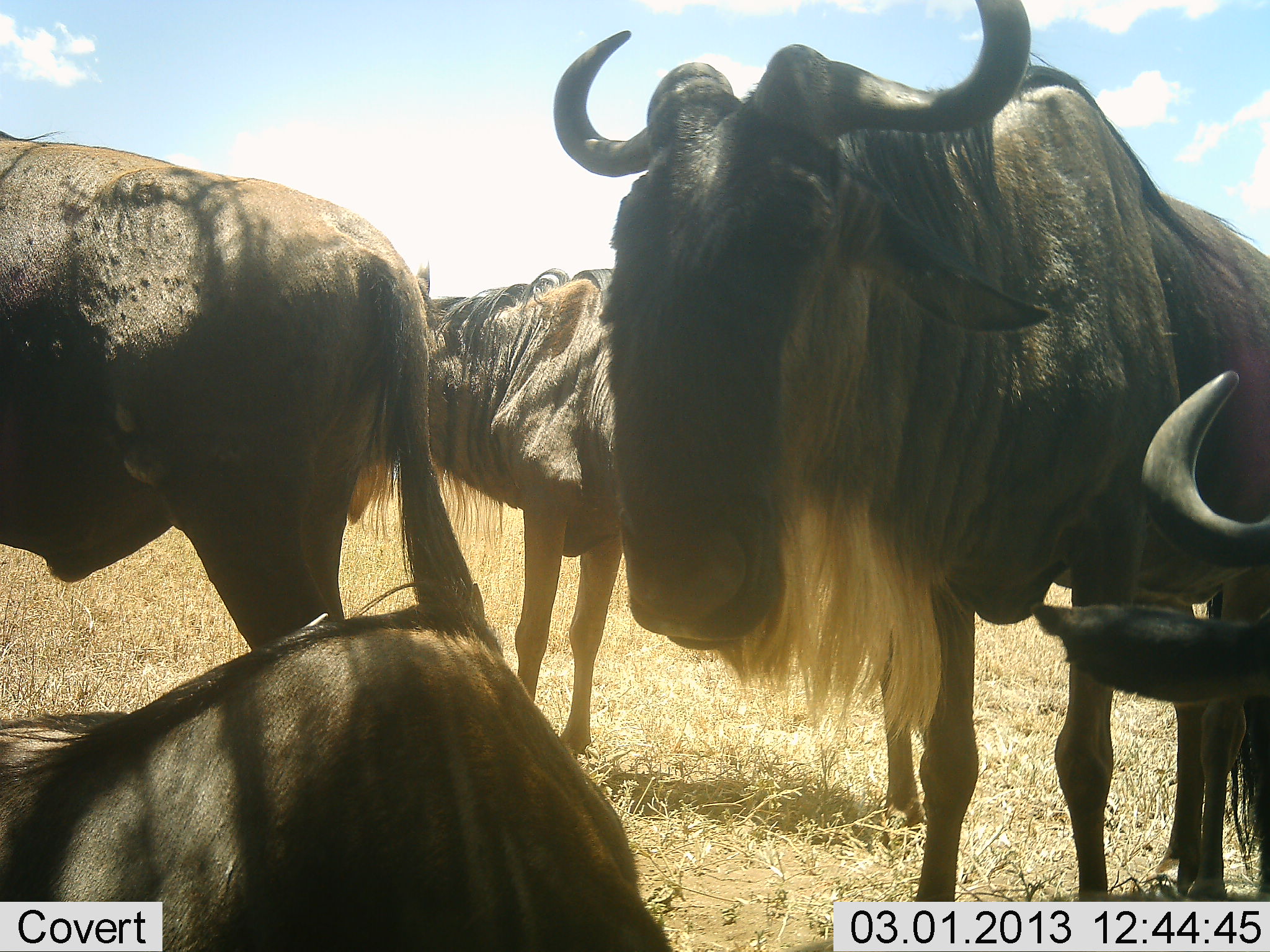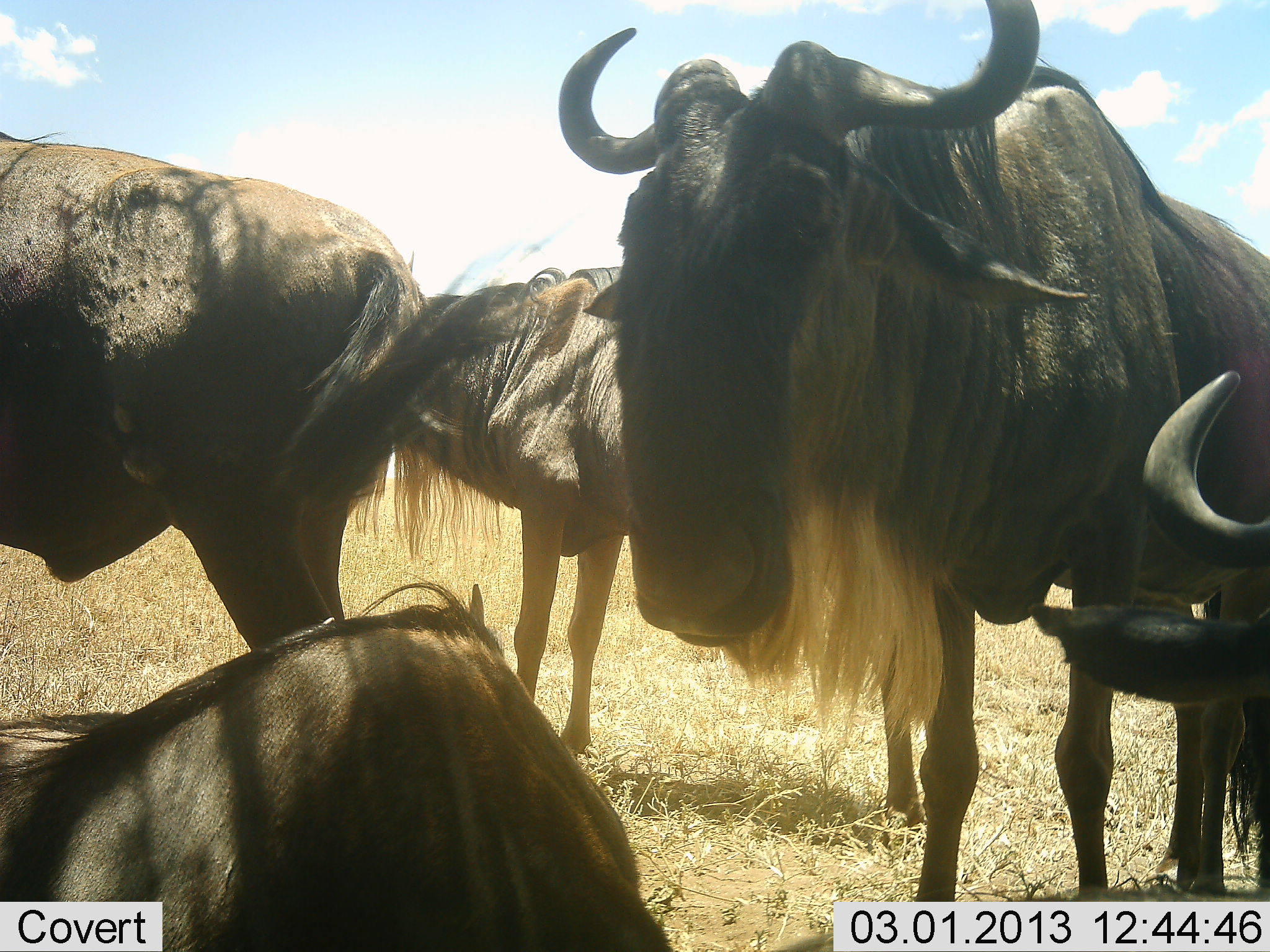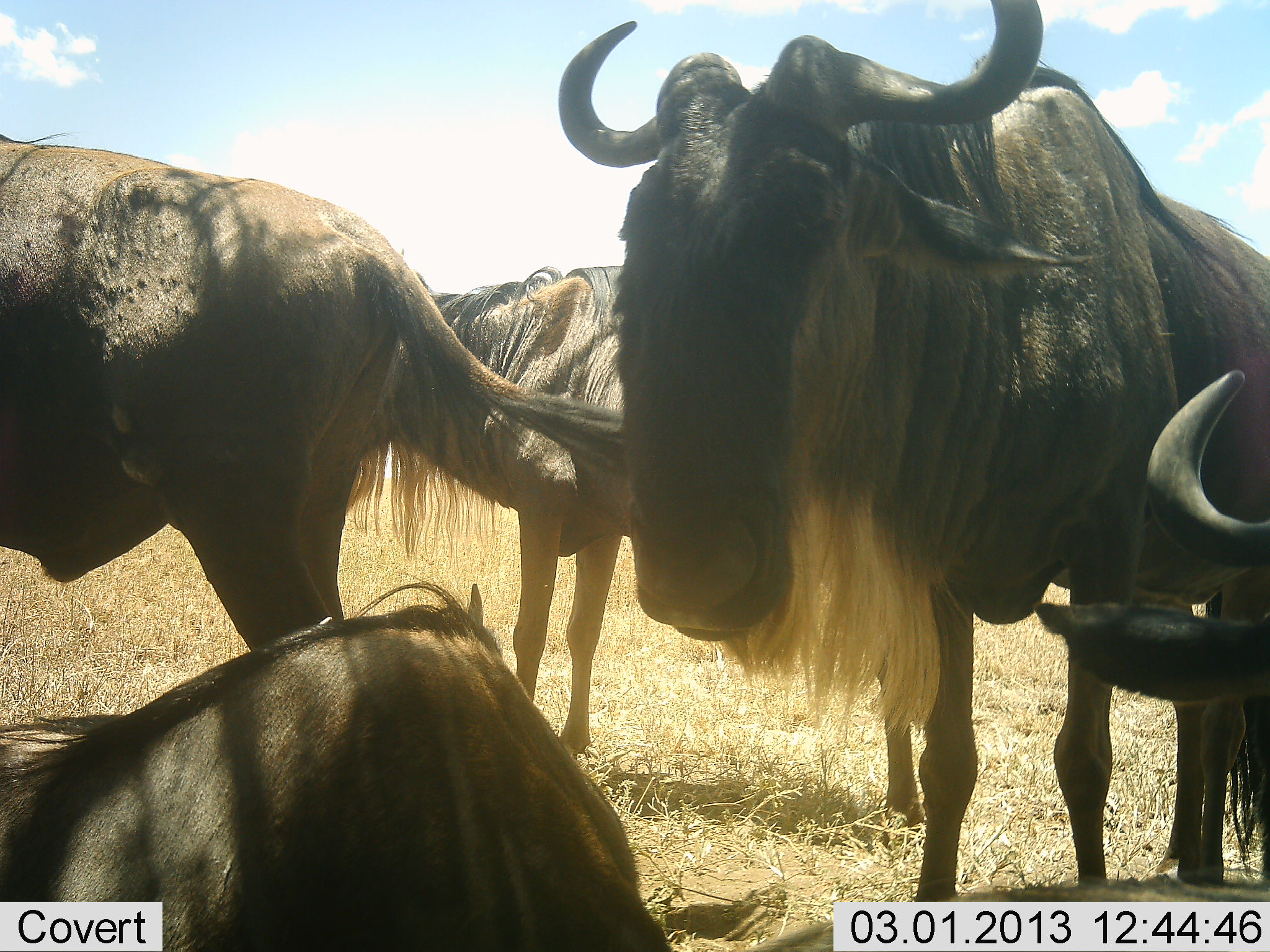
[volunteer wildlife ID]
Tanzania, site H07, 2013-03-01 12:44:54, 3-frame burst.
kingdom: Animalia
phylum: Chordata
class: Mammalia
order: Artiodactyla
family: Bovidae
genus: Connochaetes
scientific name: Connochaetes taurinus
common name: blue wildebeest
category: wildebeest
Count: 5.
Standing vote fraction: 97%.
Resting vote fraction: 74%.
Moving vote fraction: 3%.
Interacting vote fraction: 5%.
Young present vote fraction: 3%.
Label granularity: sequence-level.